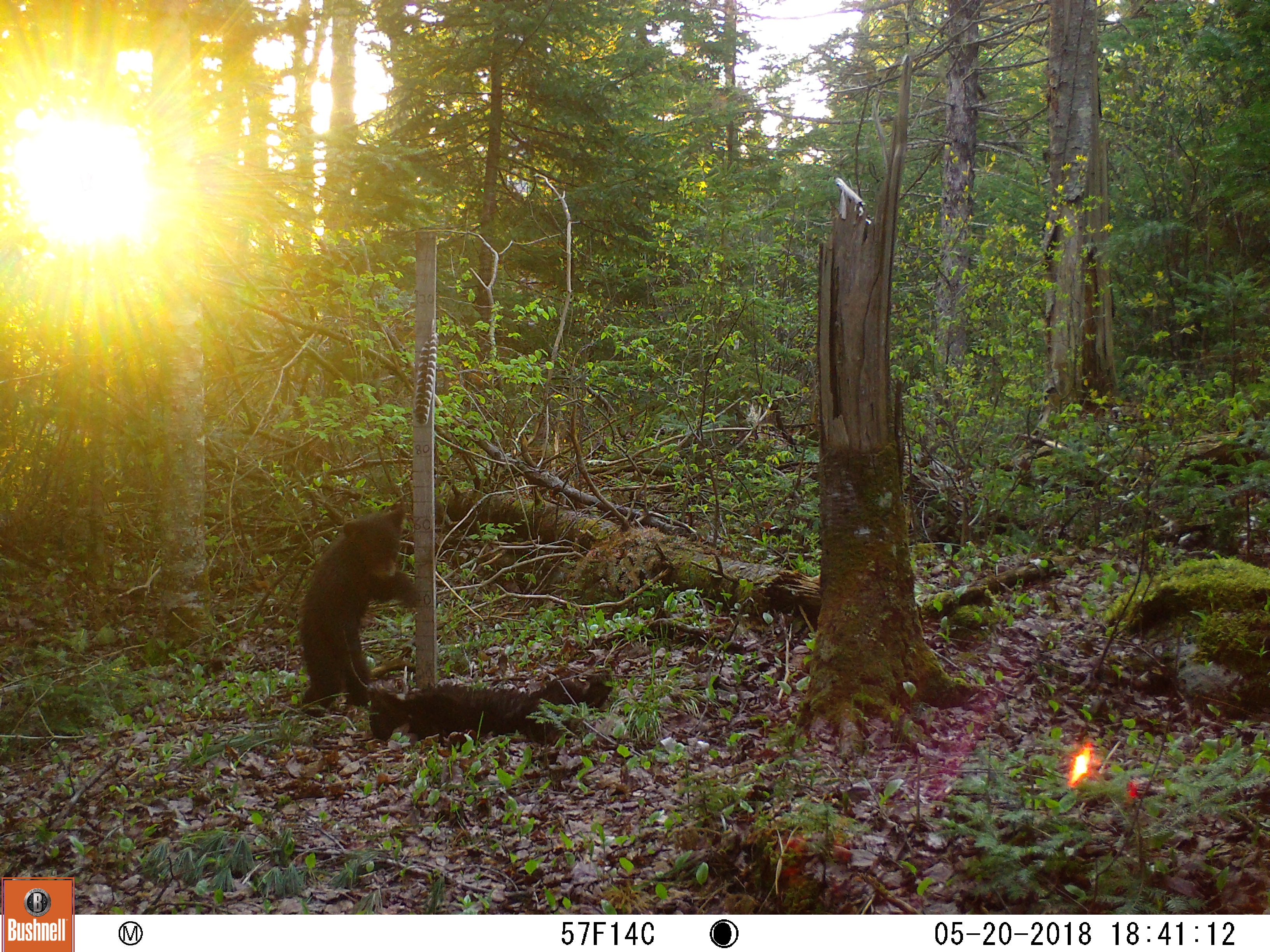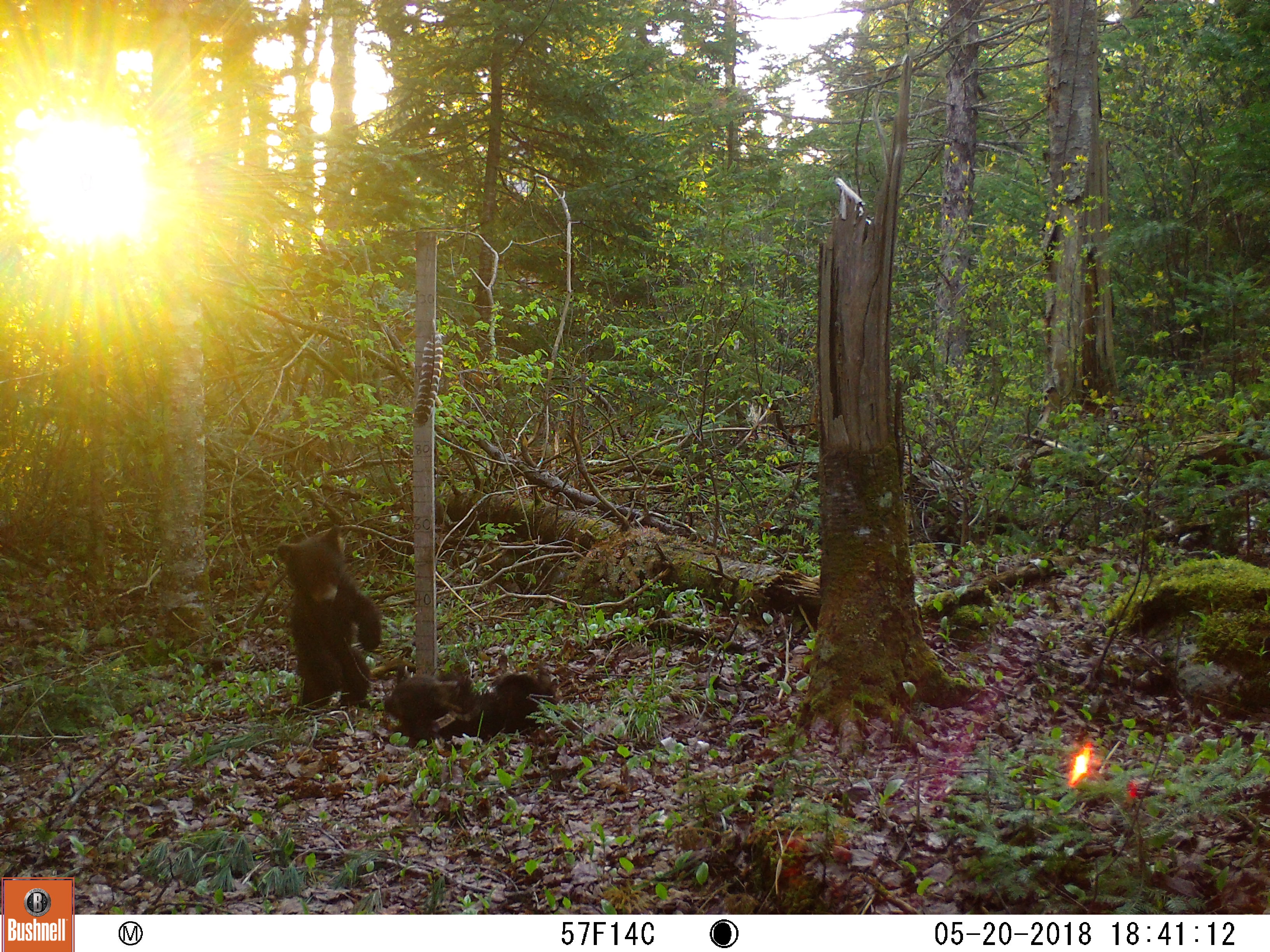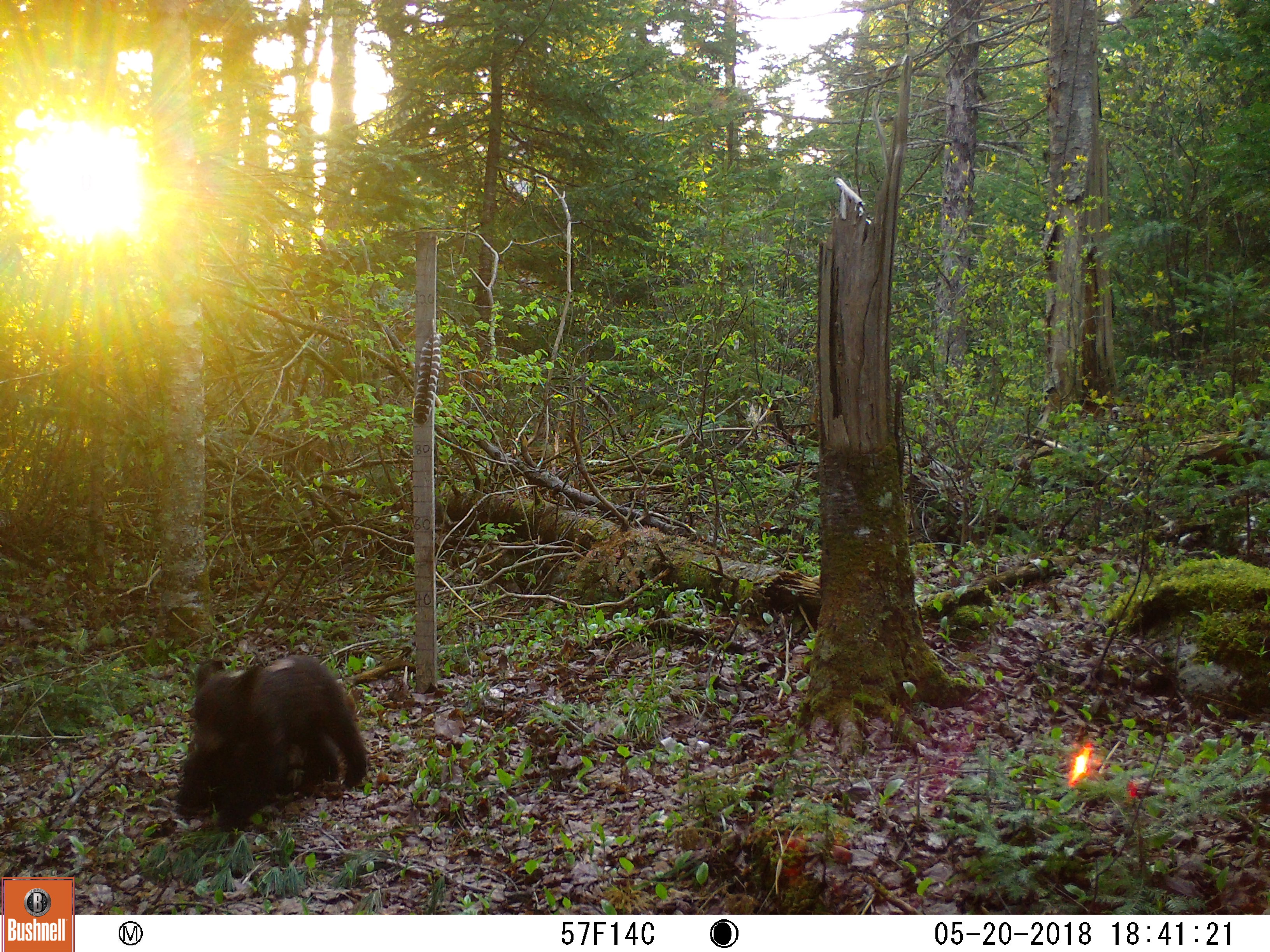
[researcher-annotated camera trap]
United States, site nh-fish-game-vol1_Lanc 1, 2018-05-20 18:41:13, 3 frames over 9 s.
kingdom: Animalia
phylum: Chordata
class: Mammalia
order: Carnivora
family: Ursidae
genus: Ursus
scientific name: Ursus americanus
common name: black bear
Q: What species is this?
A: Black bear (Ursus americanus).